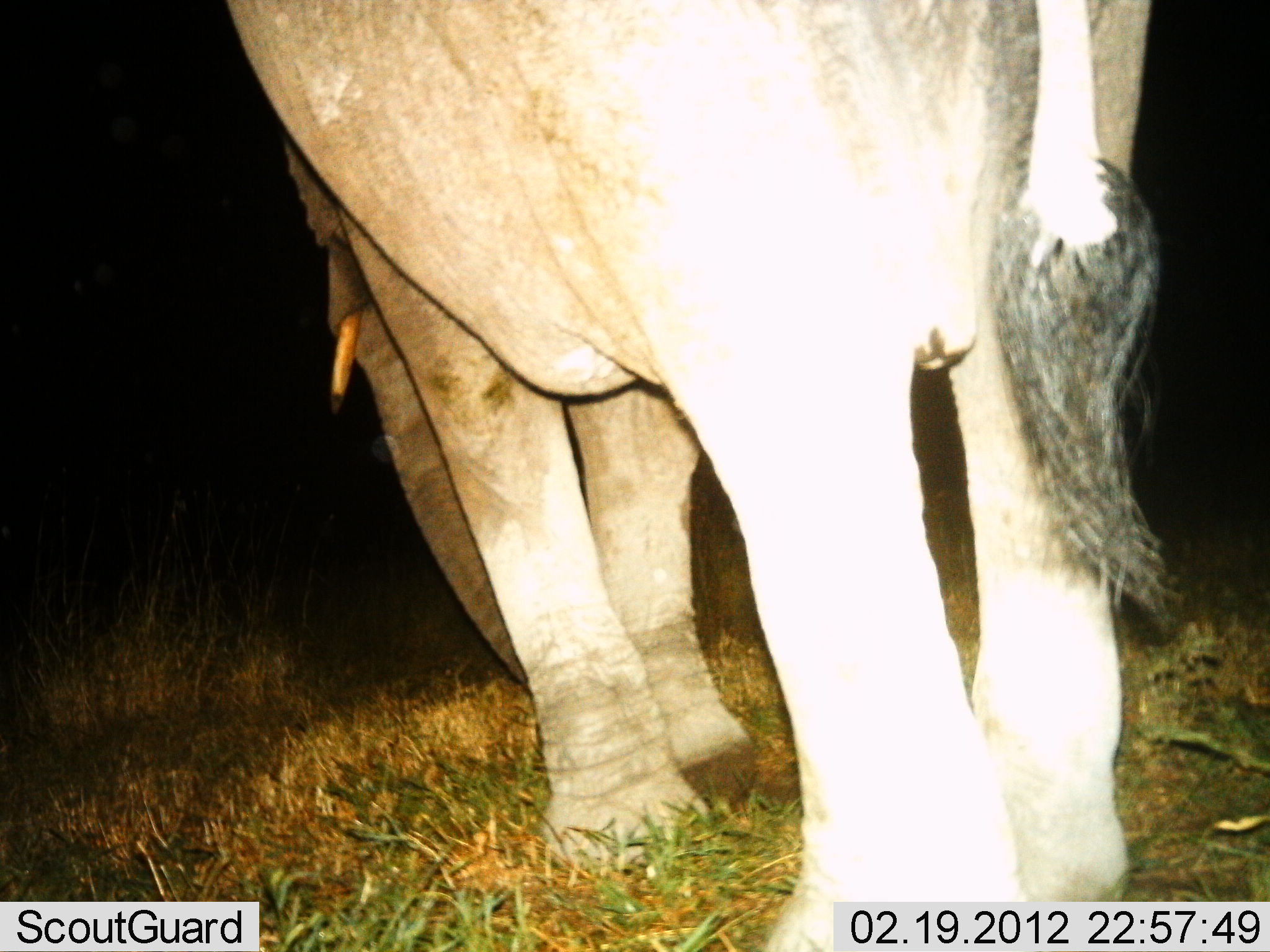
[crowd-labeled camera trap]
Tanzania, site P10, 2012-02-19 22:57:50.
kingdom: Animalia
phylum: Chordata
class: Mammalia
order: Proboscidea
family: Elephantidae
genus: Loxodonta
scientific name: Loxodonta africana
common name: african bush elephant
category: elephant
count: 1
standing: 48%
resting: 0%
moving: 56%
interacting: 0%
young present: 0%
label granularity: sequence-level